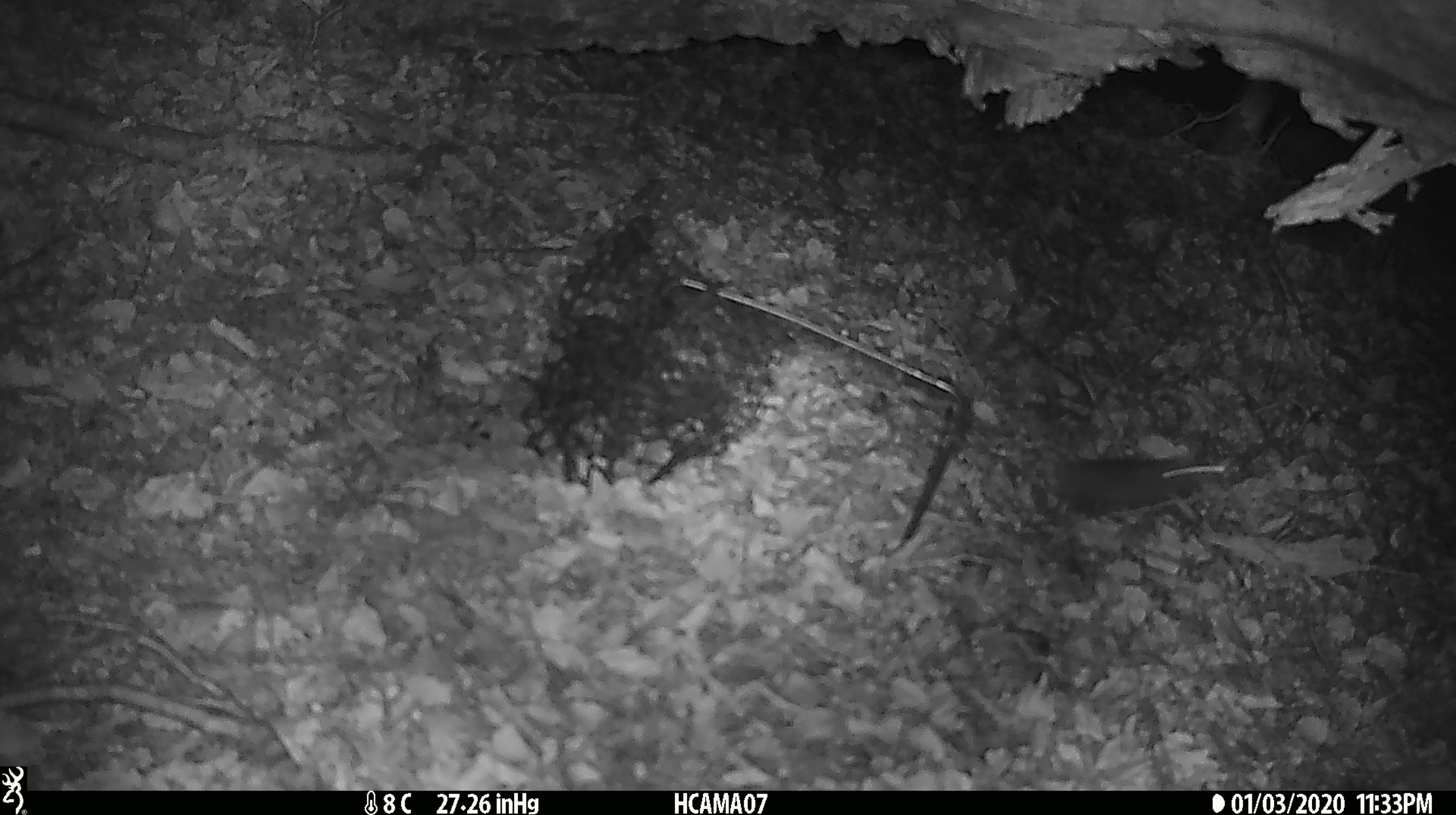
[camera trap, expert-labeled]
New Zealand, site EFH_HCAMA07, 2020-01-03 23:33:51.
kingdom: Animalia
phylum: Chordata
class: Mammalia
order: Rodentia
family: Muridae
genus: Mus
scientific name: Mus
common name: mouse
Mouse (Mus).